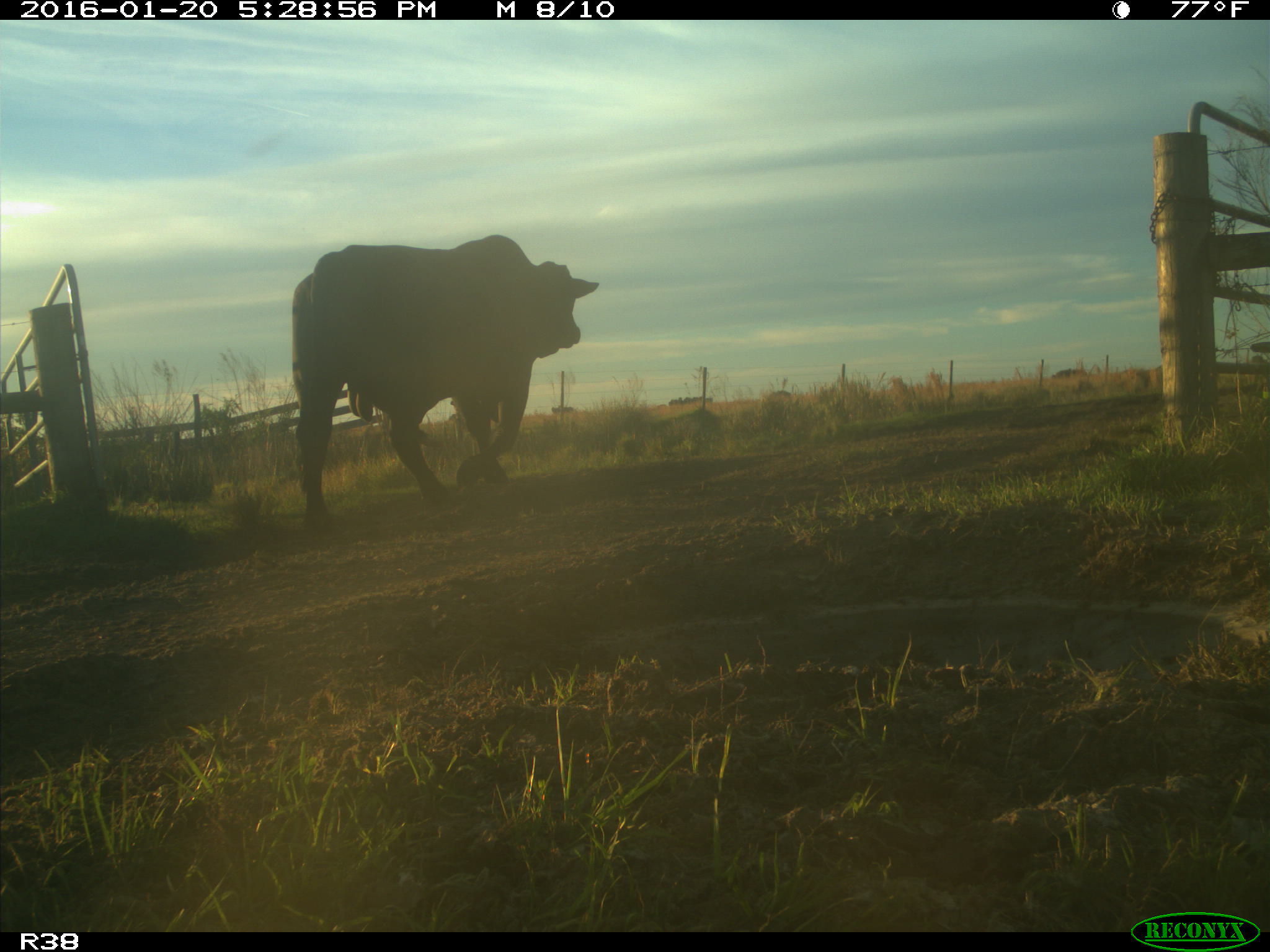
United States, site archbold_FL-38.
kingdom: Animalia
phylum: Chordata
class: Mammalia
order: Artiodactyla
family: Bovidae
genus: Bos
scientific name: Bos taurus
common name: domestic cow